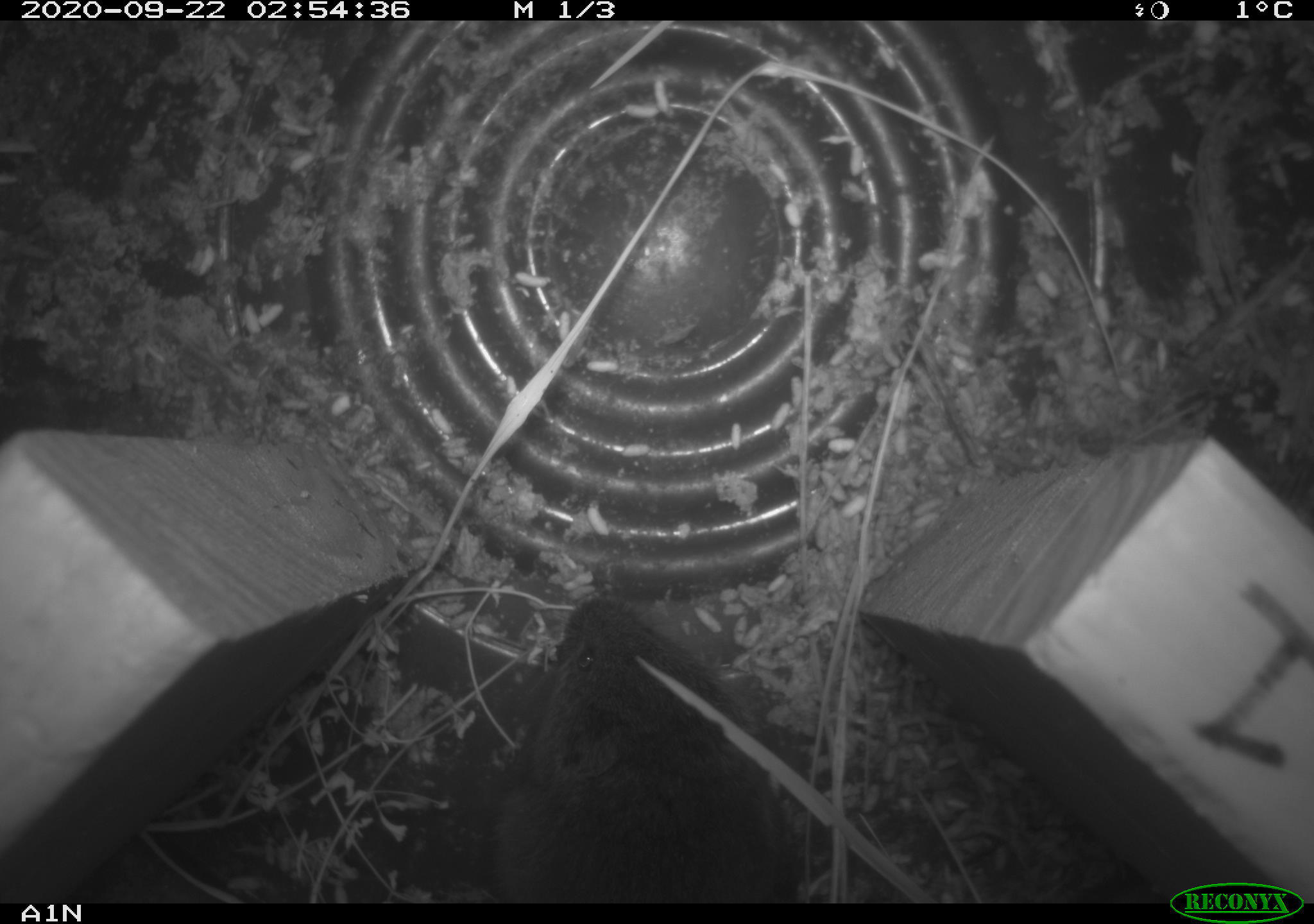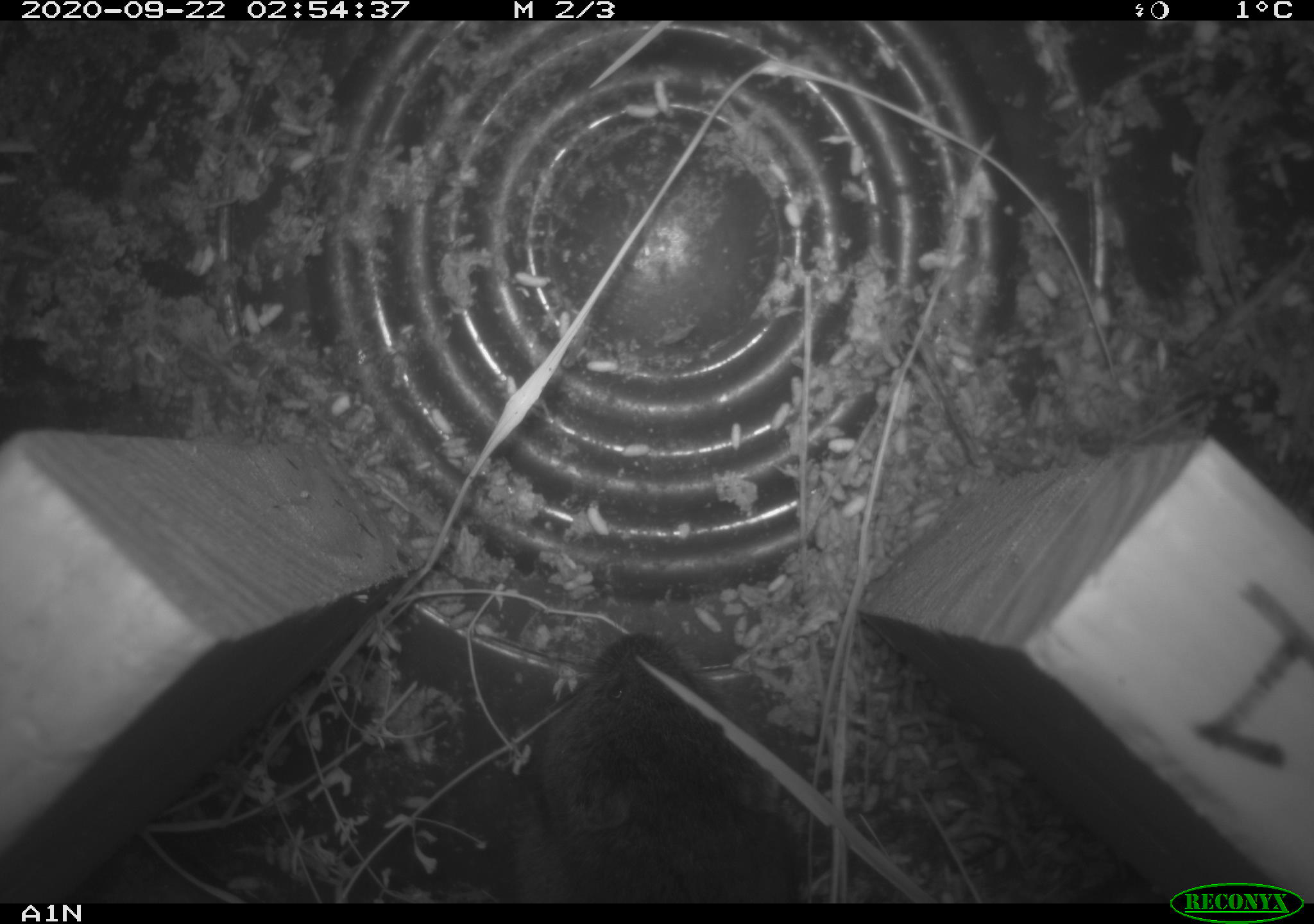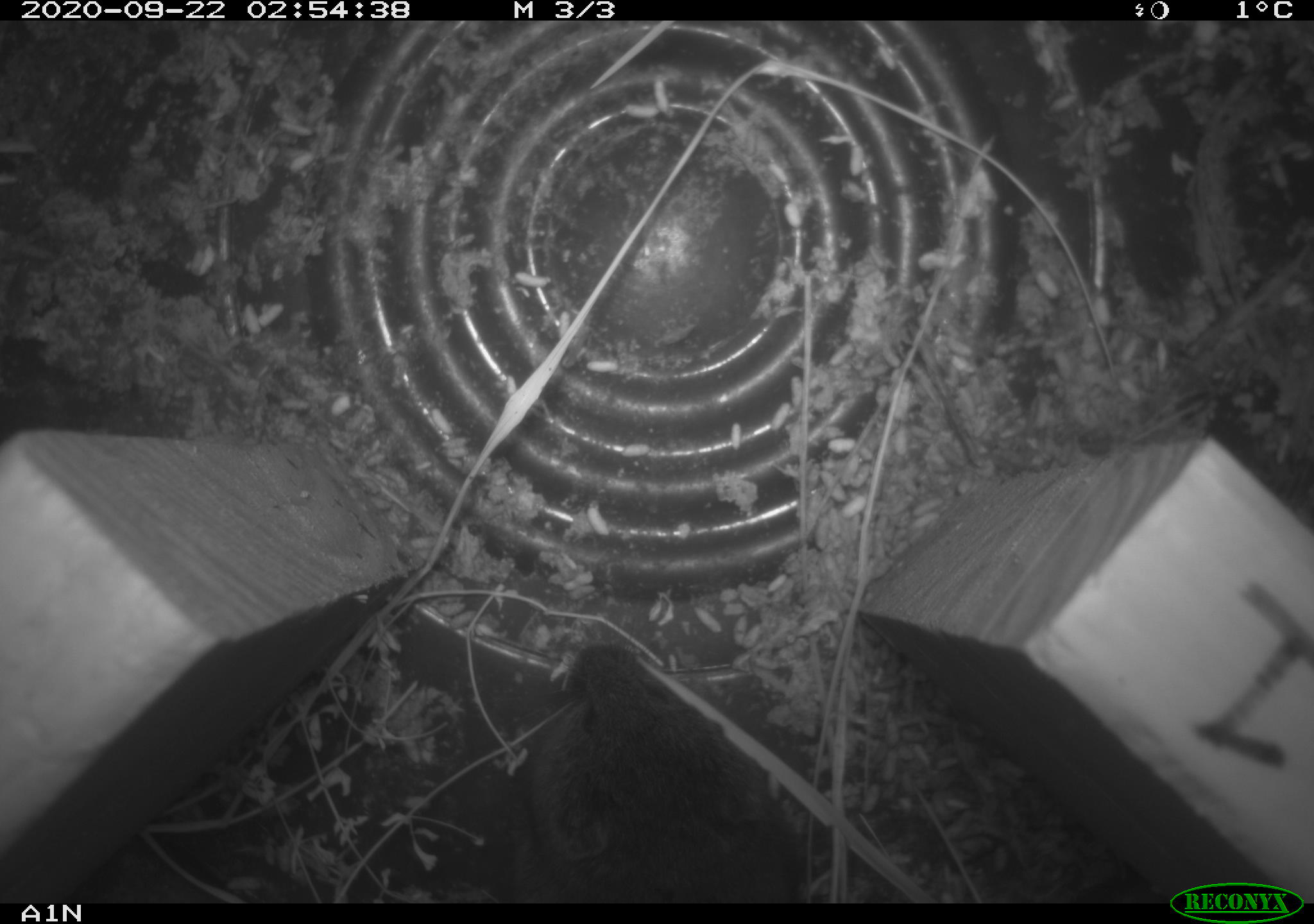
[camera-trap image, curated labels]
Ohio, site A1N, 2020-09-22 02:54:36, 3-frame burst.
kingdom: Animalia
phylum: Chordata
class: Mammalia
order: Rodentia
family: Cricetidae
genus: Microtus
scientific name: Microtus pennsylvanicus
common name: meadow vole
Meadow vole (Microtus pennsylvanicus).